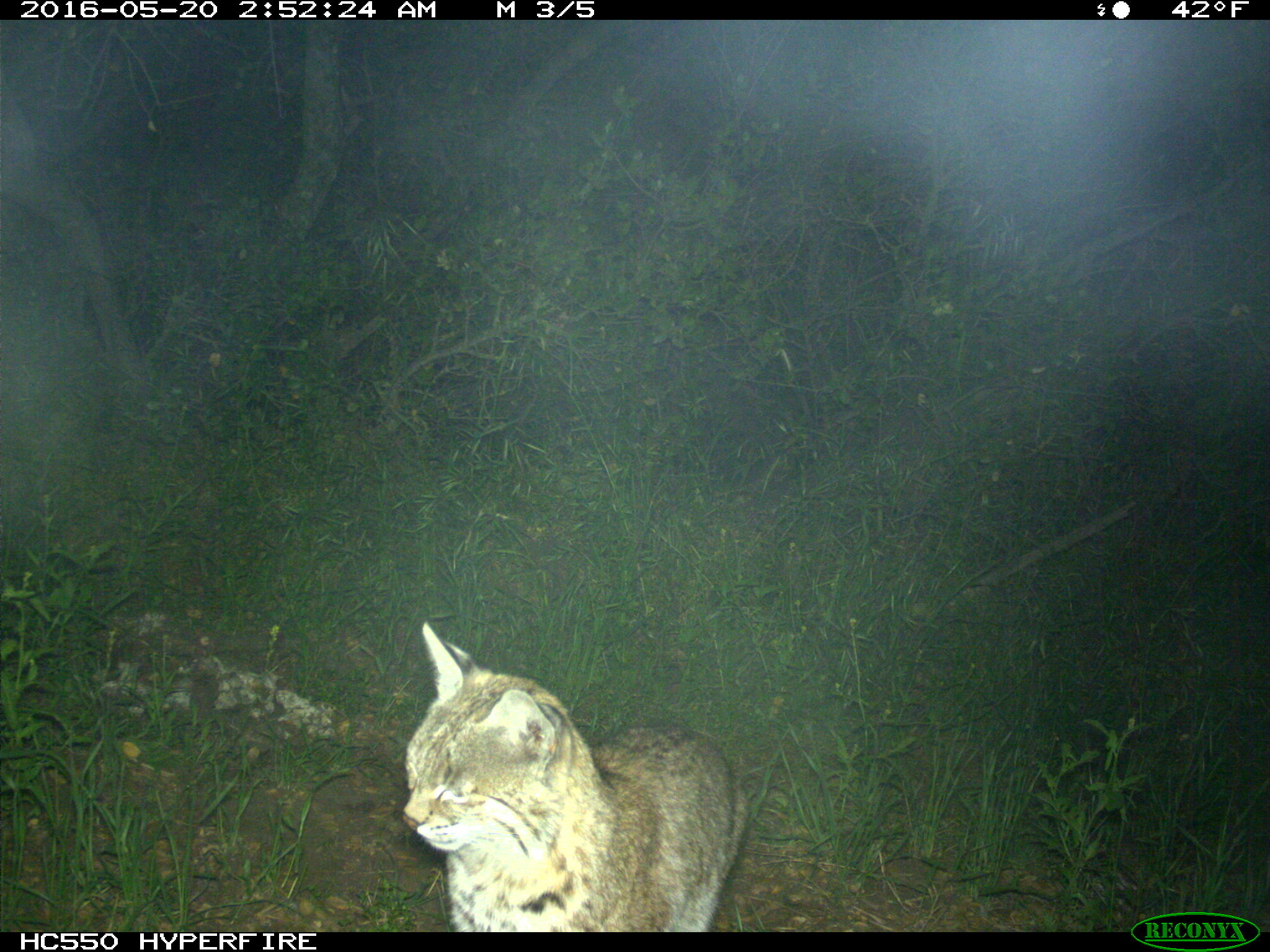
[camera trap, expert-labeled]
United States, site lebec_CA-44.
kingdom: Animalia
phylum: Chordata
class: Mammalia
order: Carnivora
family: Felidae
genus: Lynx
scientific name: Lynx rufus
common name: bobcat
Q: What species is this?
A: Lynx rufus (bobcat).